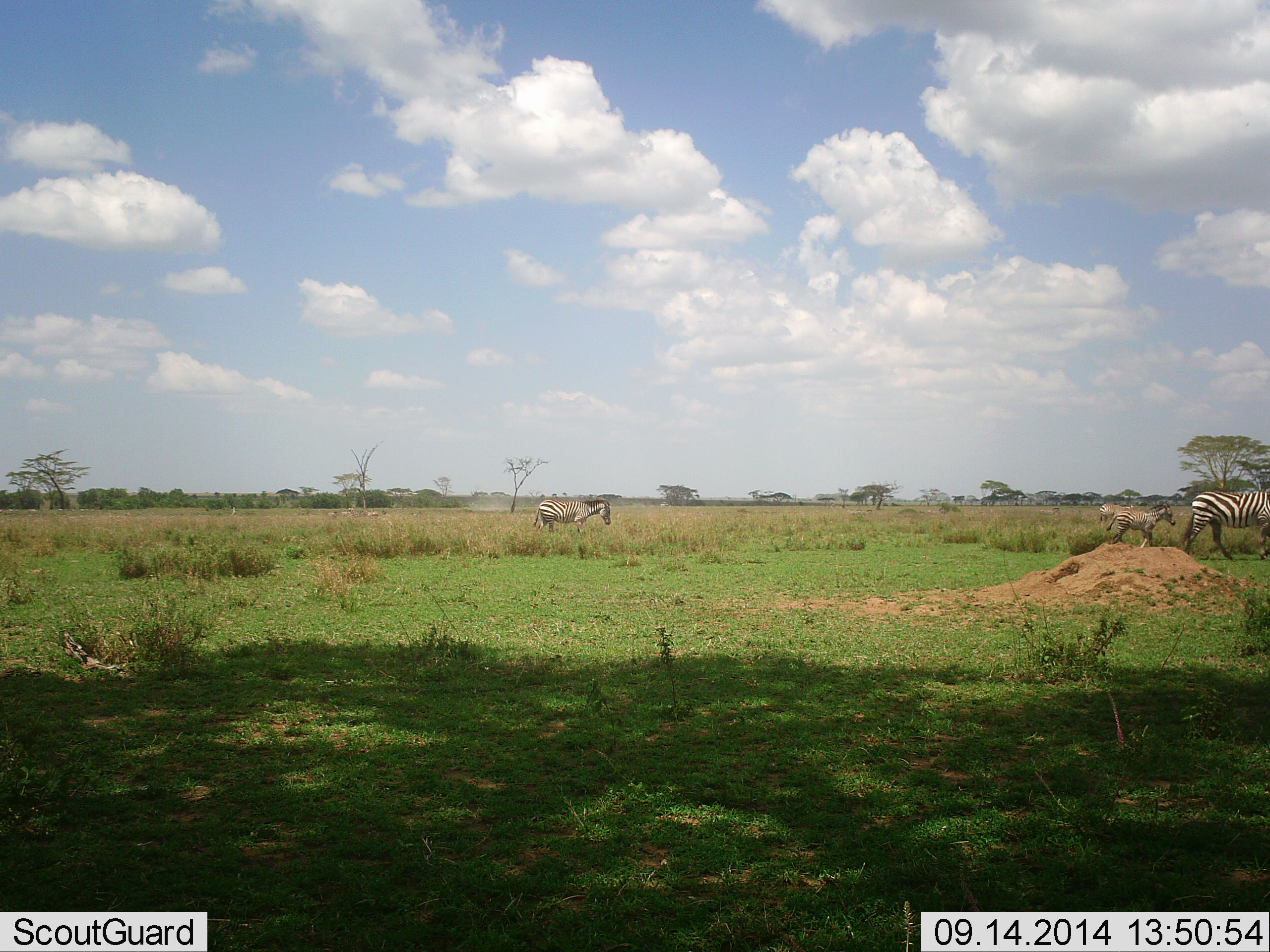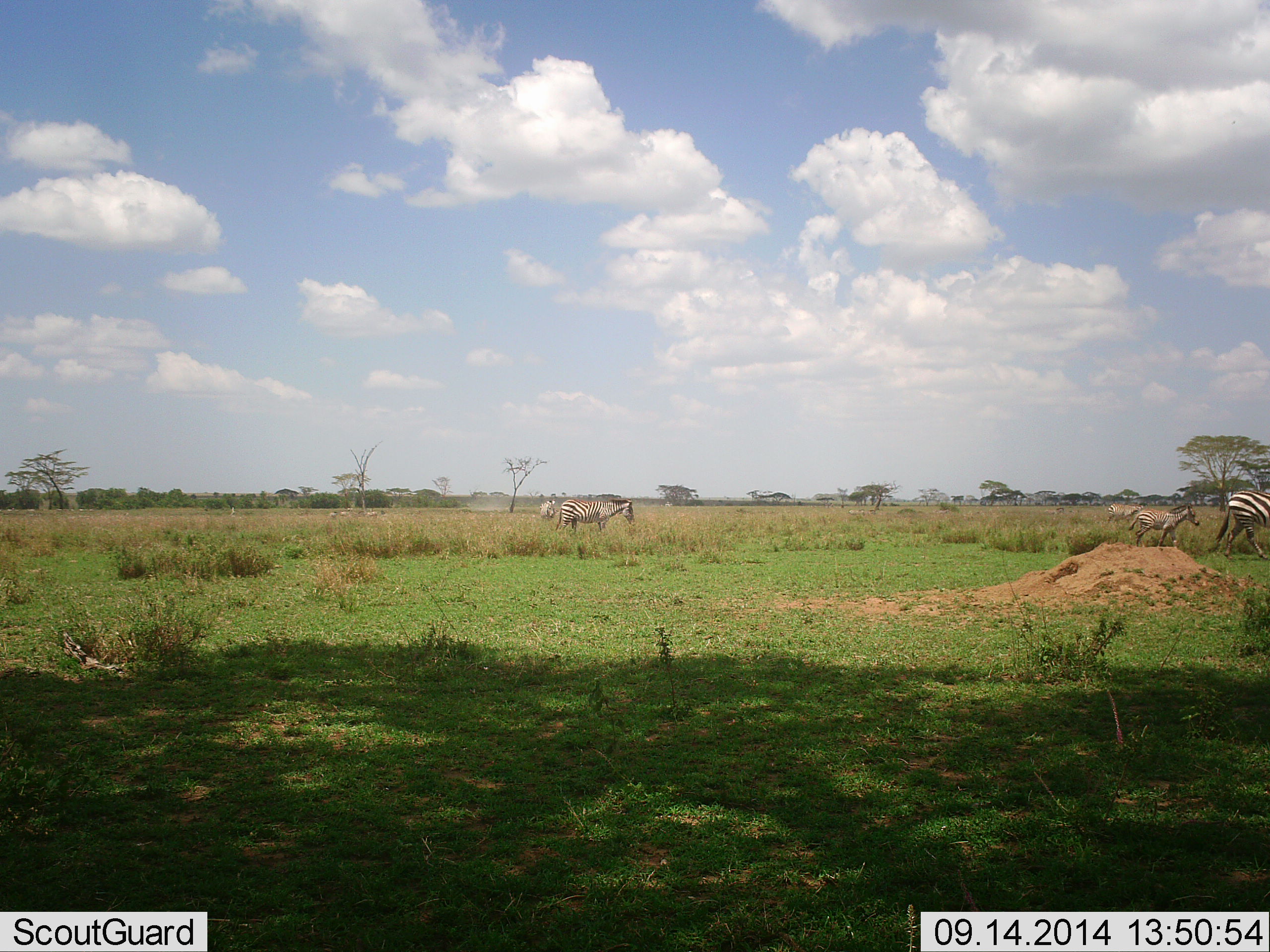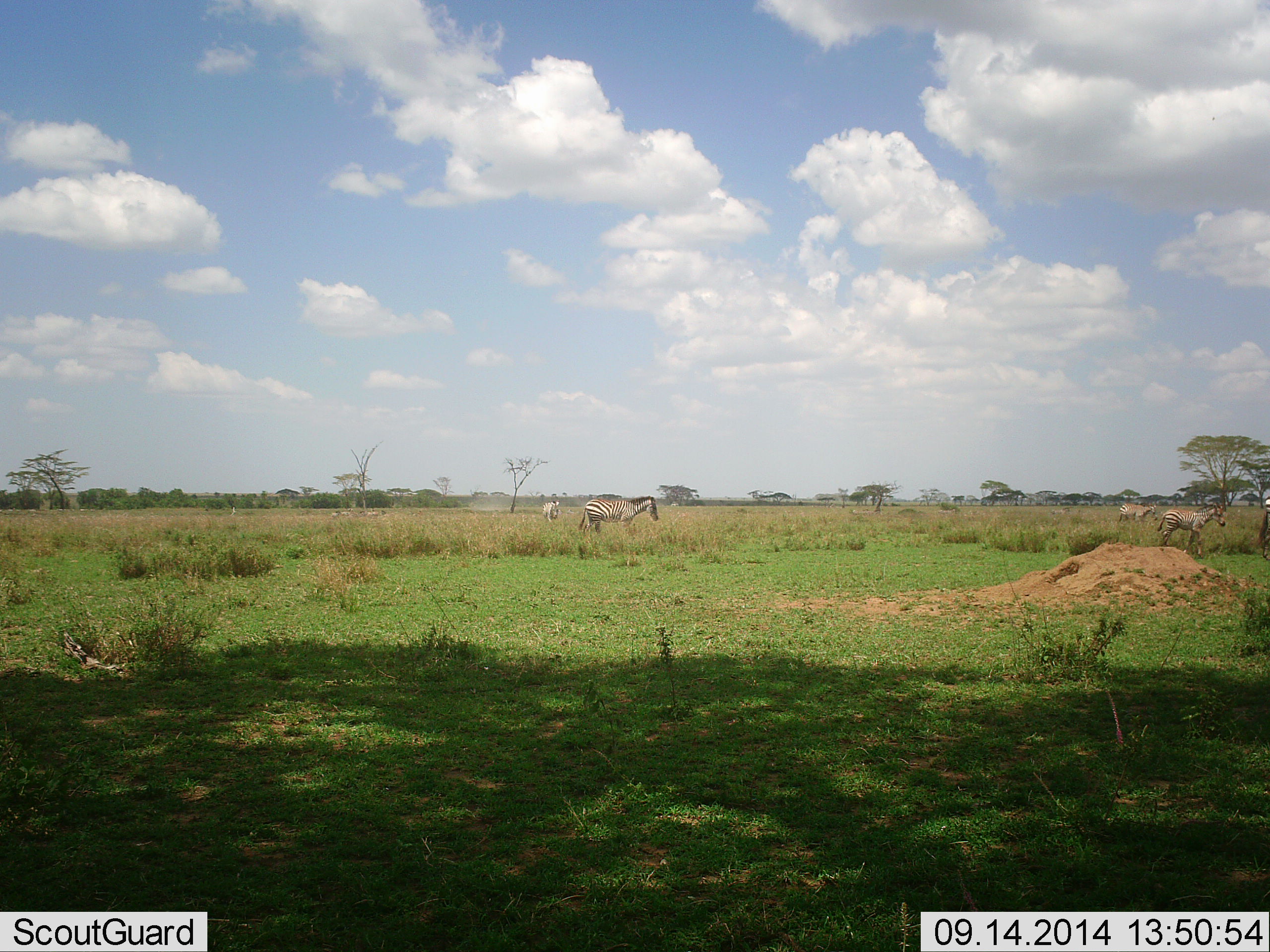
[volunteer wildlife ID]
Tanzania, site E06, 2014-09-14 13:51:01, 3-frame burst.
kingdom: Animalia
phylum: Chordata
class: Mammalia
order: Perissodactyla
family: Equidae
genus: Equus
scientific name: Equus quagga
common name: plains zebra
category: zebra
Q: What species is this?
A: Zebra (plains zebra) (Equus quagga).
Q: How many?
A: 5.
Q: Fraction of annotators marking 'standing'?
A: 9%.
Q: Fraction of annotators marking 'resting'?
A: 0%.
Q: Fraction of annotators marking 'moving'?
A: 100%.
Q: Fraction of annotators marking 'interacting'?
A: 0%.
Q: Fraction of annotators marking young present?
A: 45%.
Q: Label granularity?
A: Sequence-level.